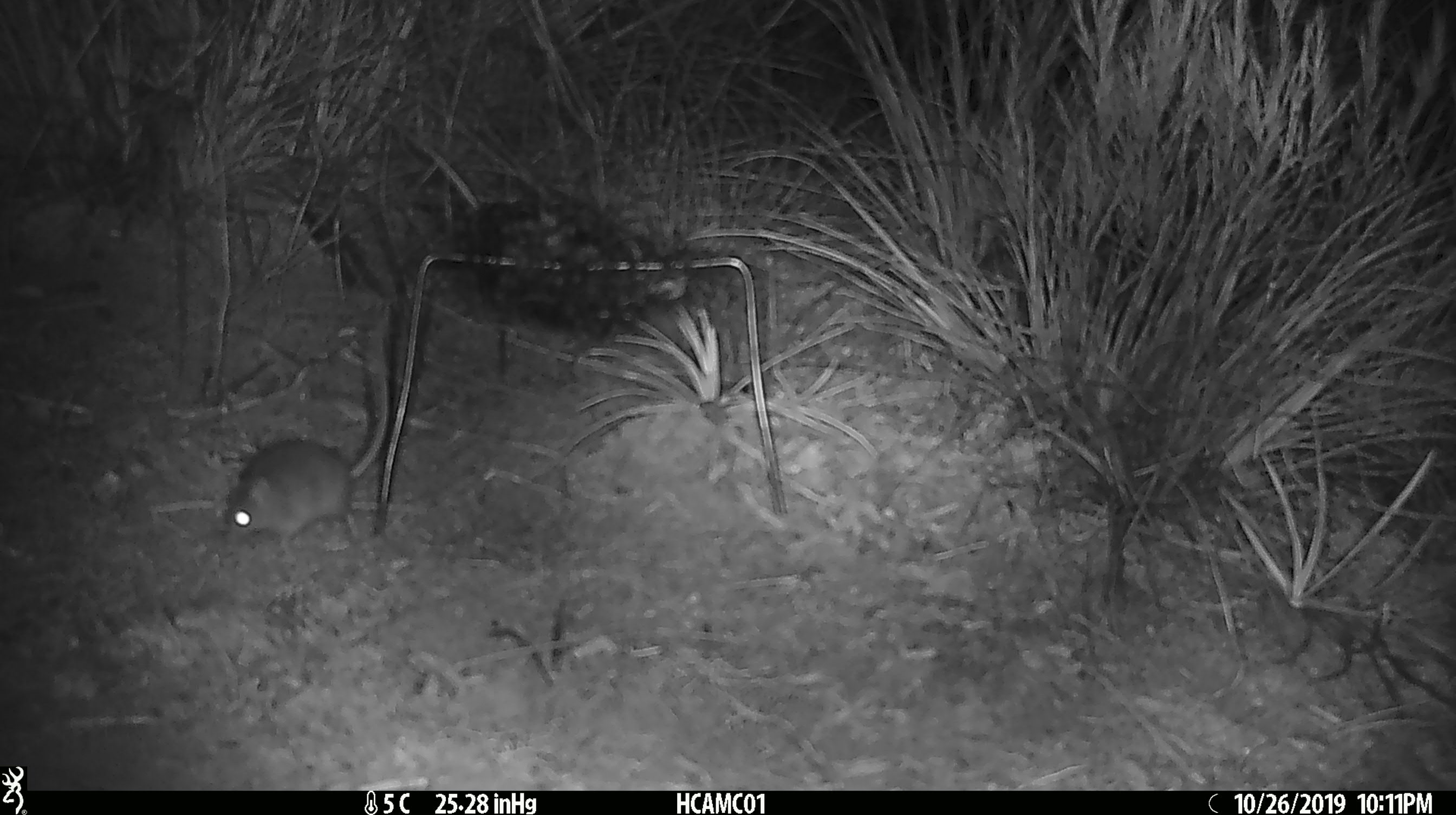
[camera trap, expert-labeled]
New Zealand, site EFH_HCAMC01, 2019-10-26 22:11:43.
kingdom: Animalia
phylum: Chordata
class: Mammalia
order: Rodentia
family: Muridae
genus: Mus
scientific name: Mus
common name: mouse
Mouse (Mus).